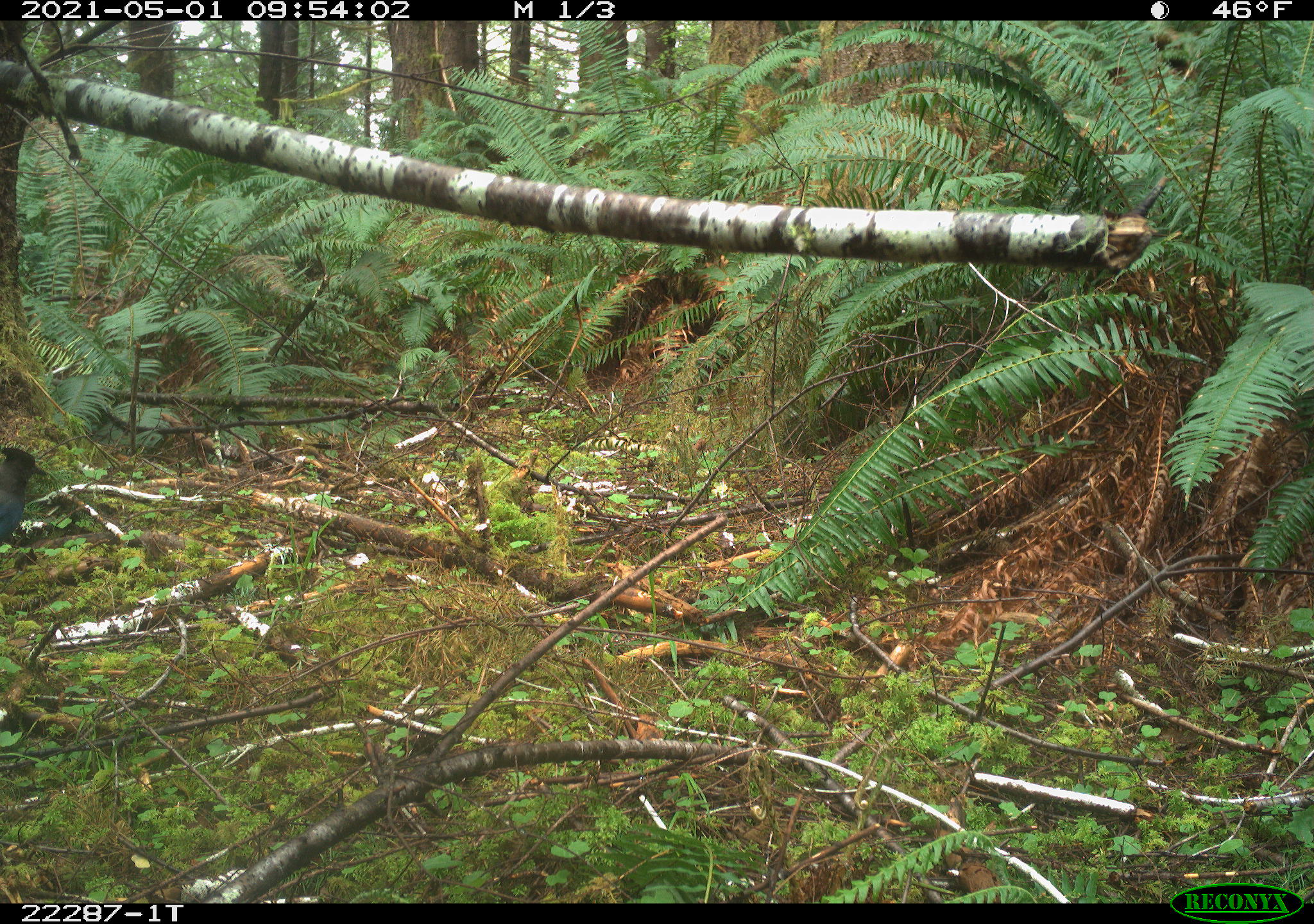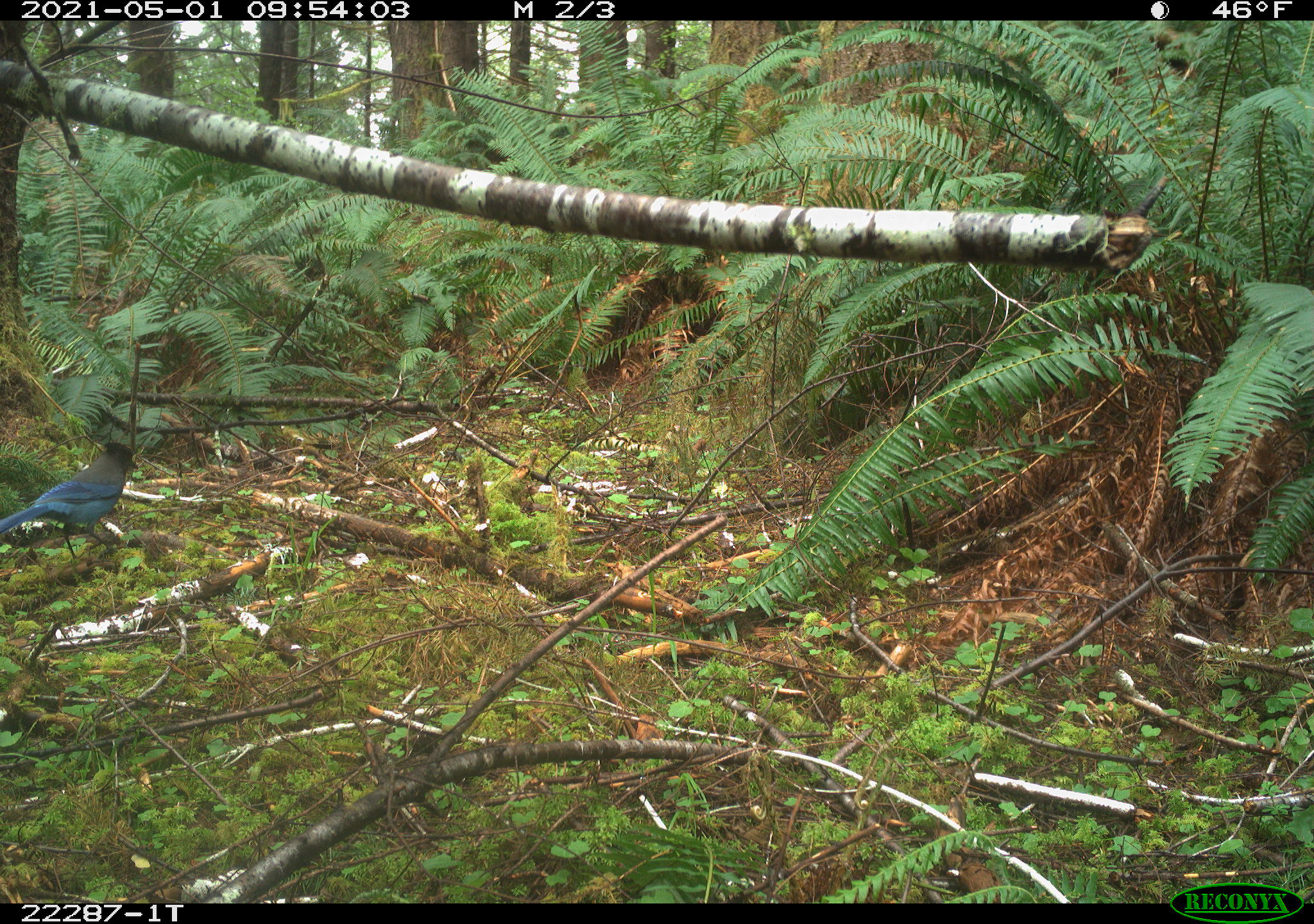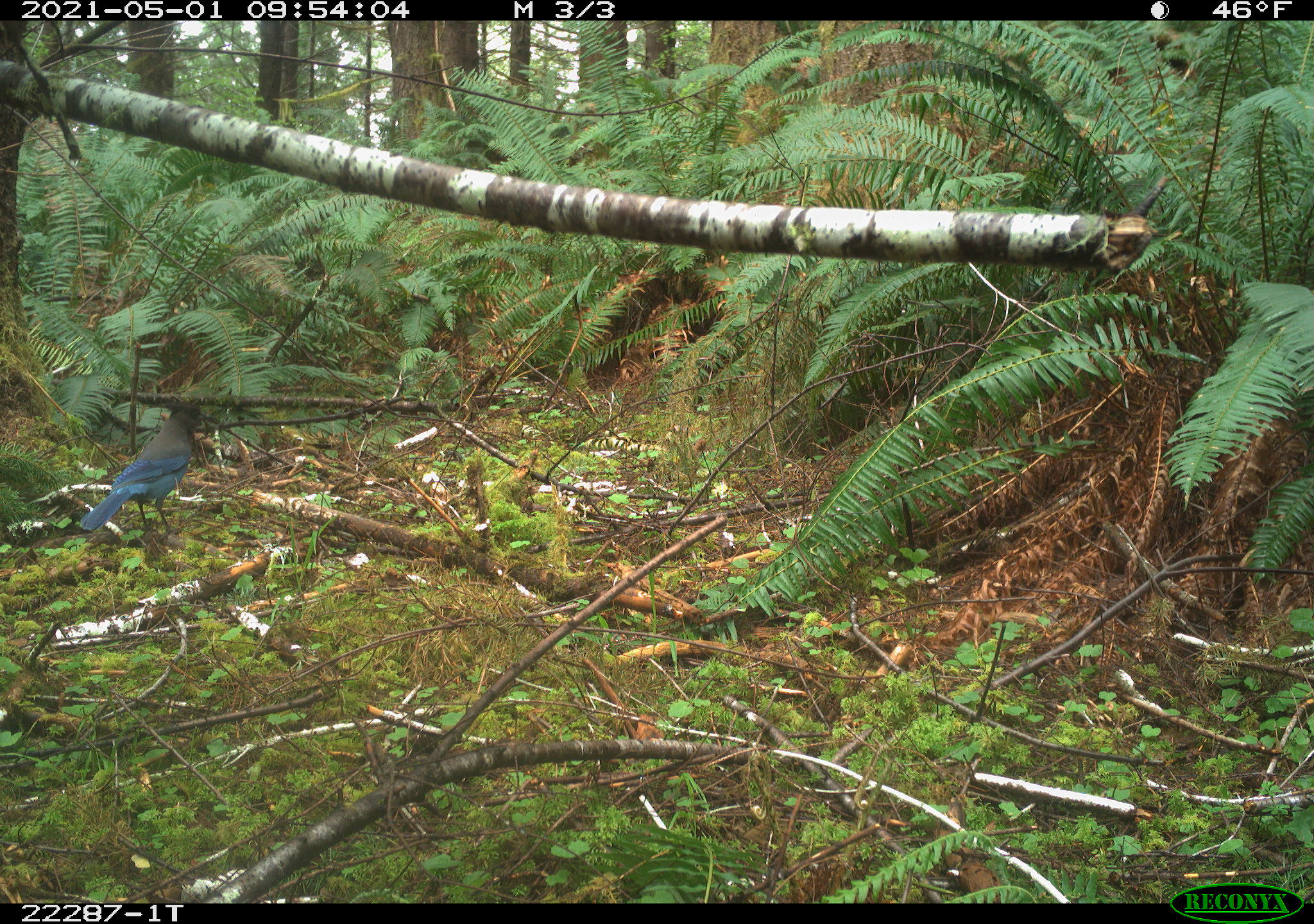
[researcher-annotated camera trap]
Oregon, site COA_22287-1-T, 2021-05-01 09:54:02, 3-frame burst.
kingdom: Animalia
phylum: Chordata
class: Aves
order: Passeriformes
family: Corvidae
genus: Cyanocitta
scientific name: Cyanocitta stelleri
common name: steller's jay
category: stellers jay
Stellers jay (steller's jay) (Cyanocitta stelleri).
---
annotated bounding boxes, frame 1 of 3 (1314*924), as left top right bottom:
stellers jay: 1 442 53 554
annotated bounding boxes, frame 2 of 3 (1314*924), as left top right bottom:
stellers jay: 1 436 145 567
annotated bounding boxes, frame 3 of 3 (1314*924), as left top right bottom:
stellers jay: 74 398 223 545